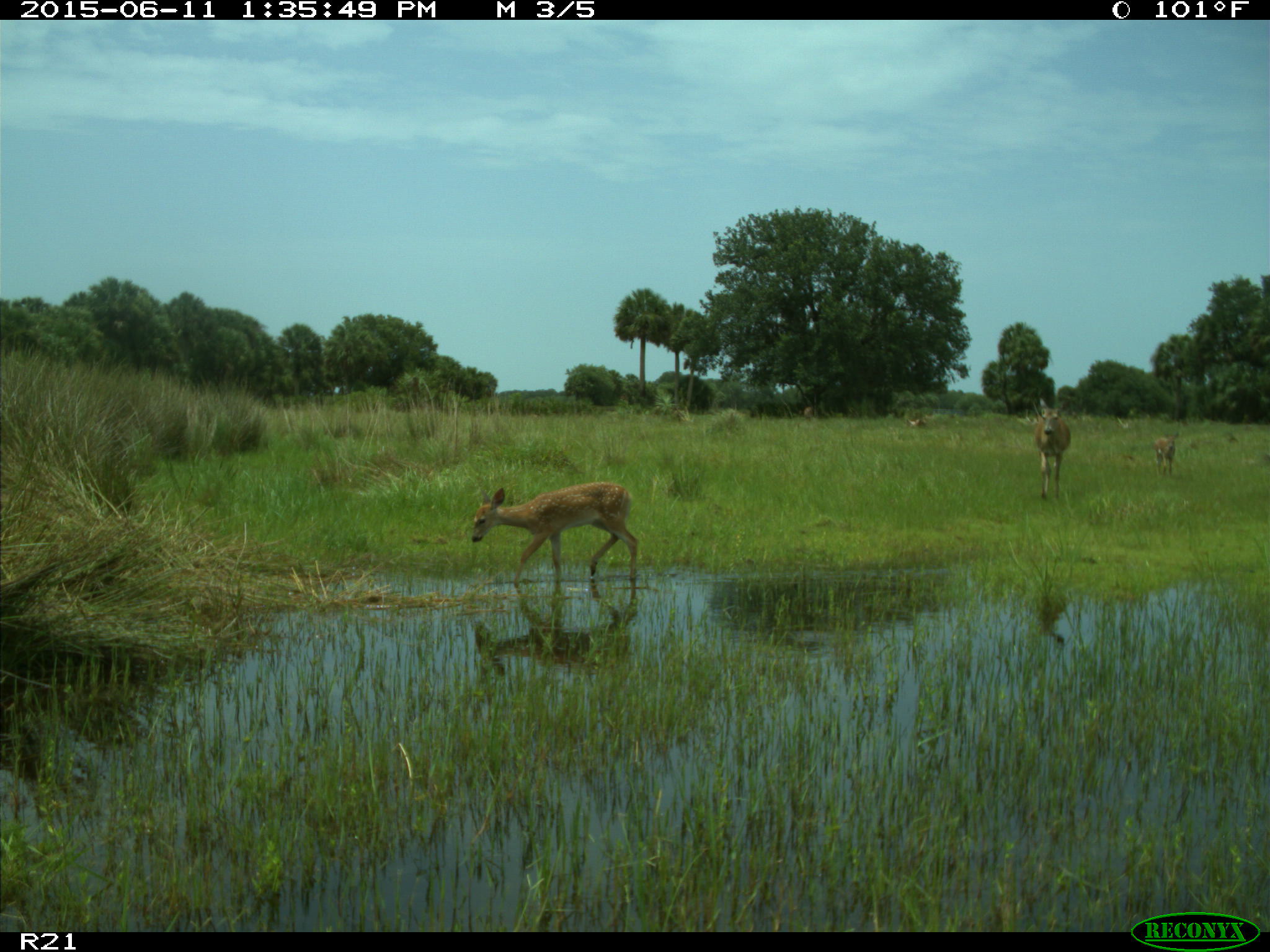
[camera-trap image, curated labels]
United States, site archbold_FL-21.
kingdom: Animalia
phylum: Chordata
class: Mammalia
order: Artiodactyla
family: Cervidae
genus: Odocoileus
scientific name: Odocoileus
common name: deer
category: unidentified deer